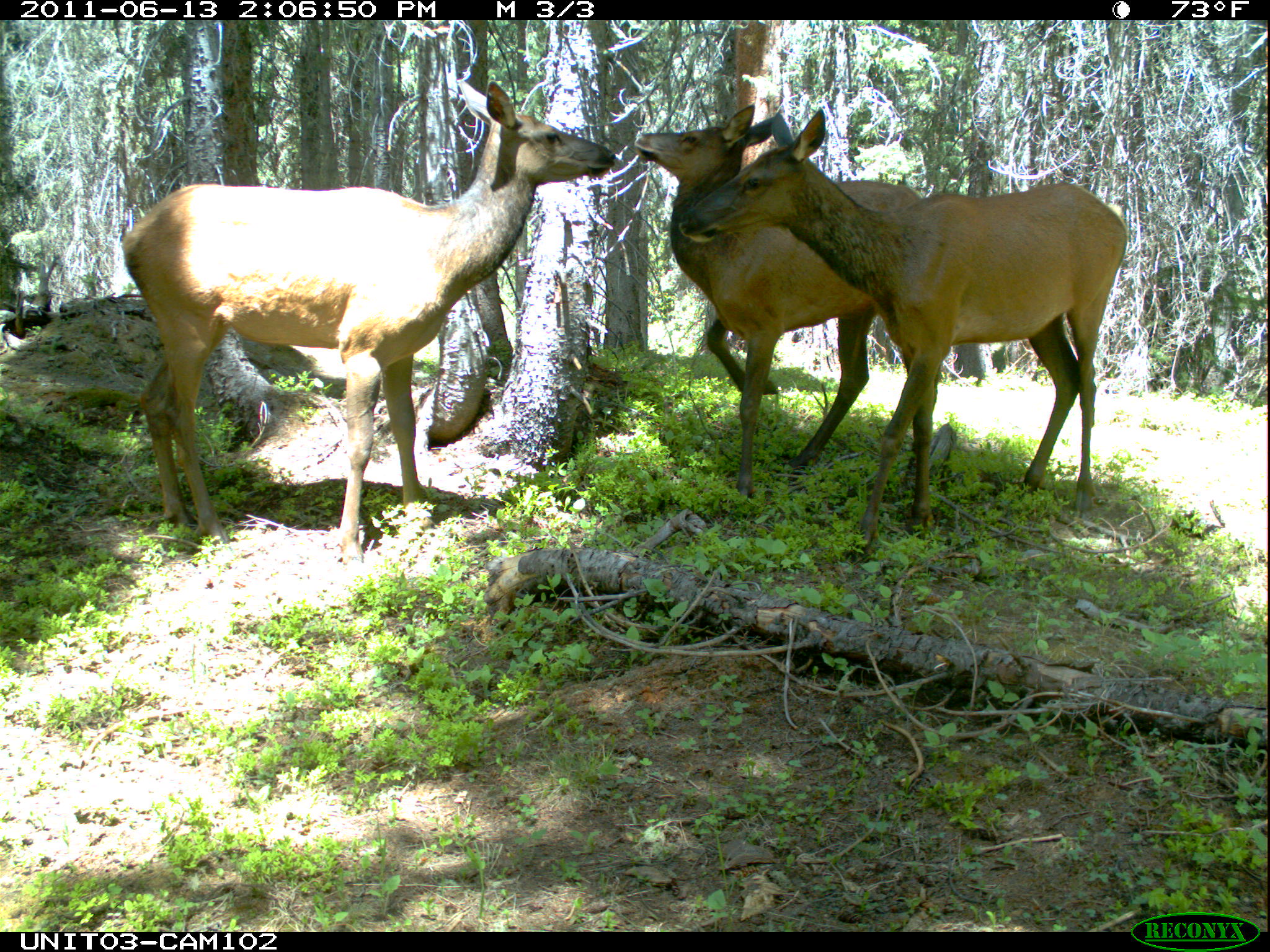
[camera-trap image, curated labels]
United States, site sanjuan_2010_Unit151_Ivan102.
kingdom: Animalia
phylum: Chordata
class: Mammalia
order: Artiodactyla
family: Cervidae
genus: Cervus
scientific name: Cervus elaphus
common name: red deer